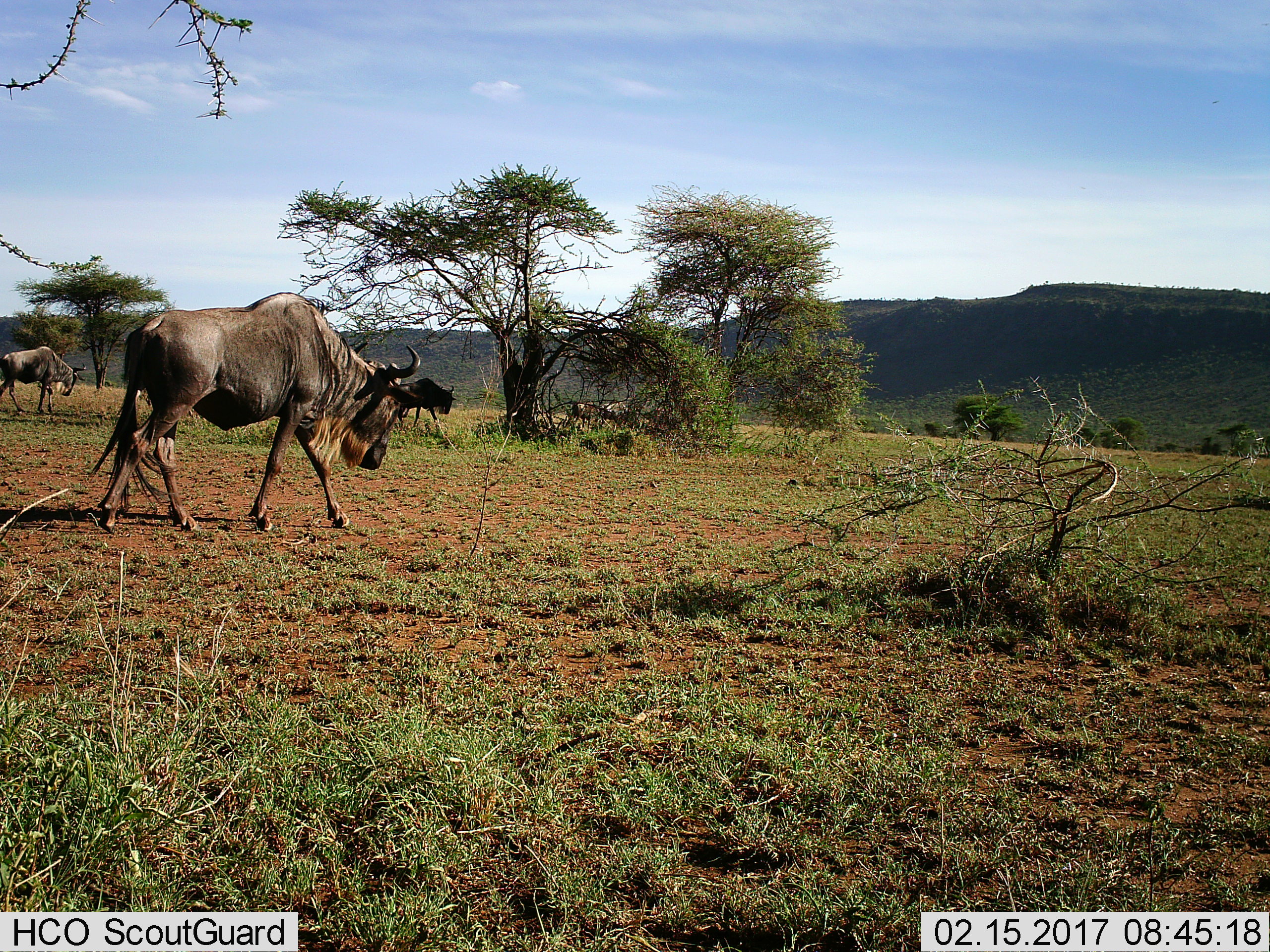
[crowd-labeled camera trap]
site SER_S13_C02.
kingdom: Animalia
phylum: Chordata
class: Mammalia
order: Artiodactyla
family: Bovidae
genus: Connochaetes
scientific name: Connochaetes taurinus taurinus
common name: blue wildebeest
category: wildebeestblue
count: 3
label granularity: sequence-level